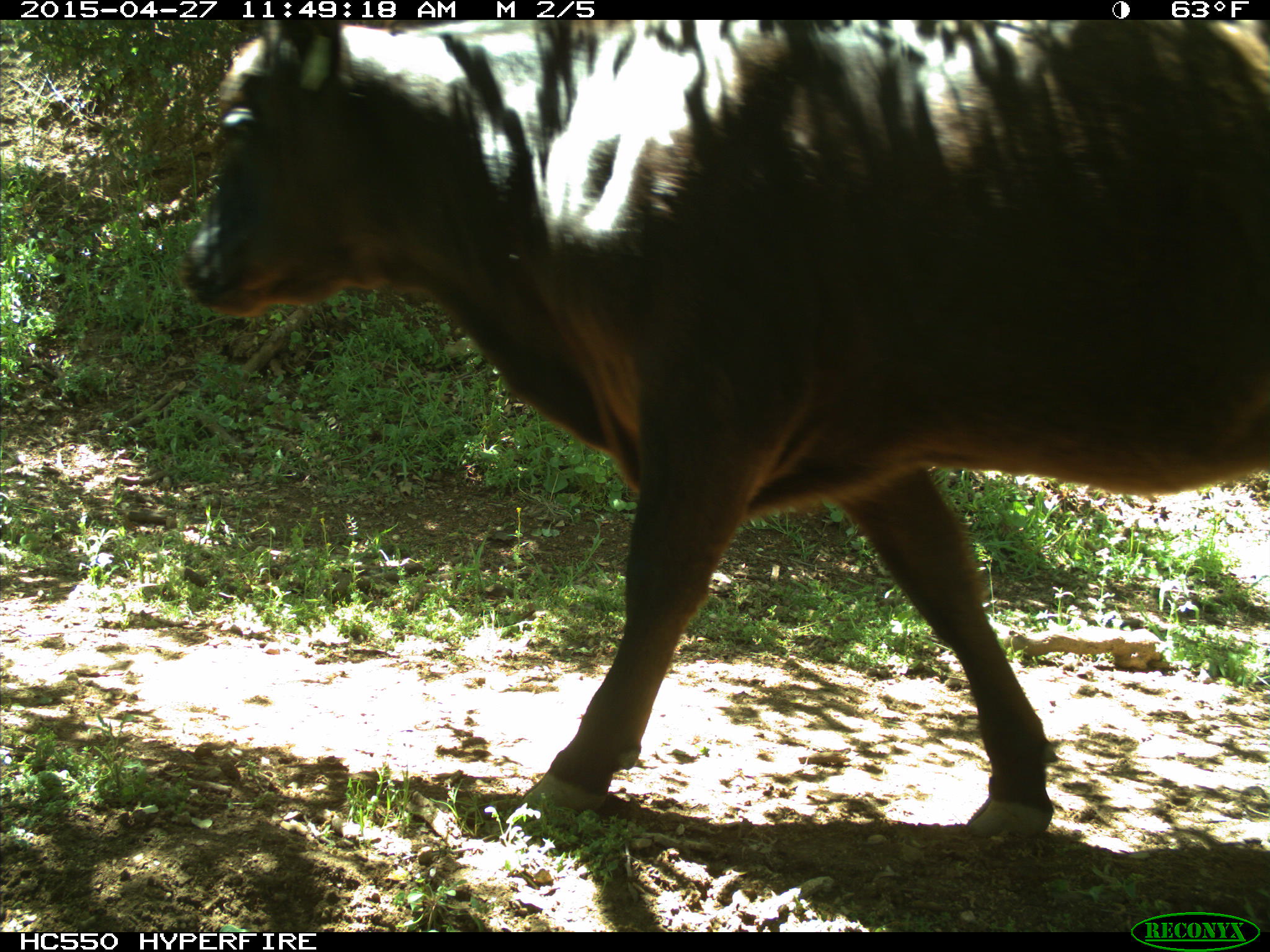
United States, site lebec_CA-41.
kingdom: Animalia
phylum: Chordata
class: Mammalia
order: Artiodactyla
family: Bovidae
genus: Bos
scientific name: Bos taurus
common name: domestic cow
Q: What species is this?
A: Bos taurus (domestic cow).